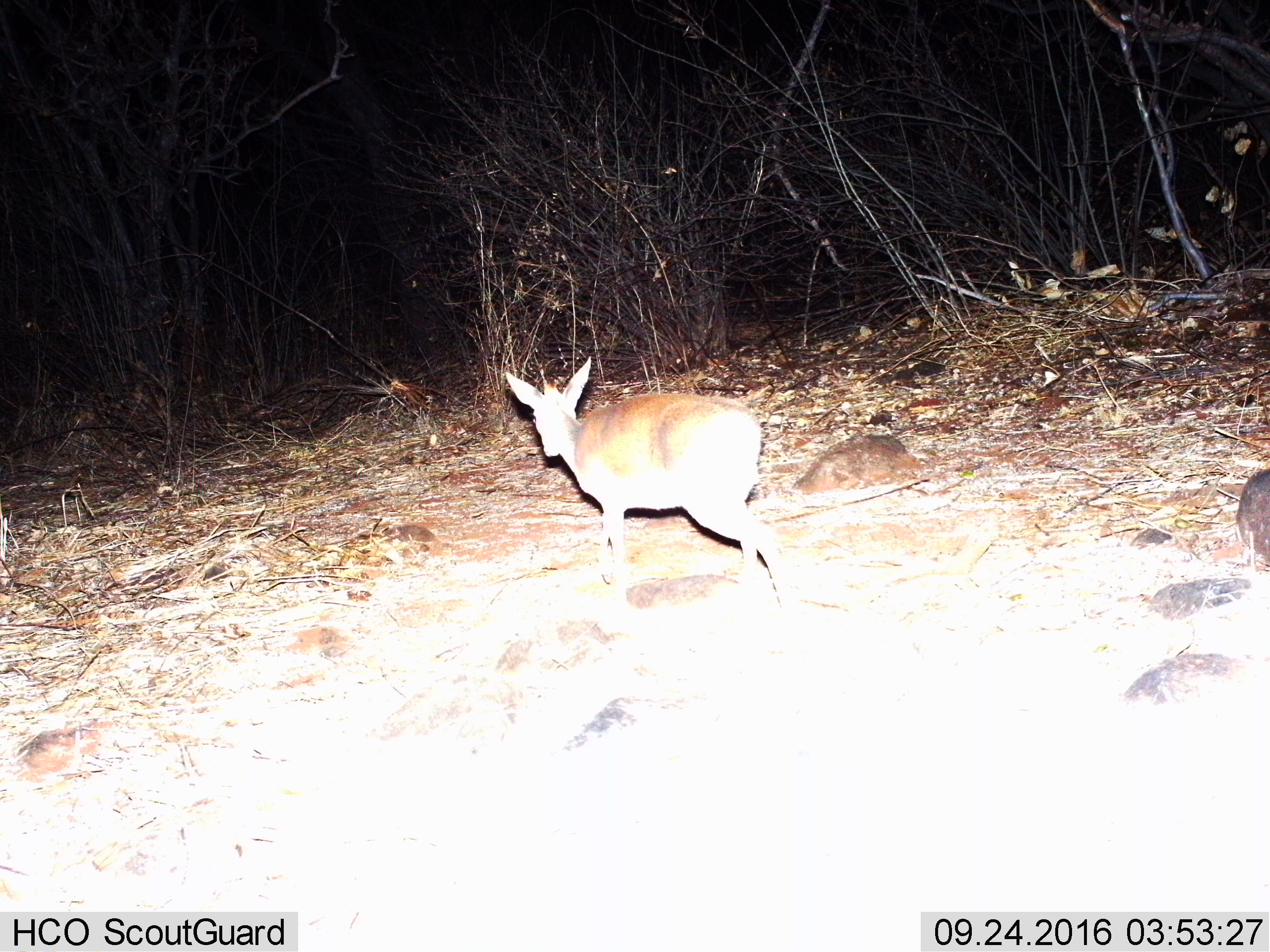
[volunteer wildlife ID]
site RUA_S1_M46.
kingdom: Animalia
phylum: Chordata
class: Mammalia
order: Artiodactyla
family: Bovidae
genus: Madoqua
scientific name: Madoqua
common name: dik-dik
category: dikdik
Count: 1.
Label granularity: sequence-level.